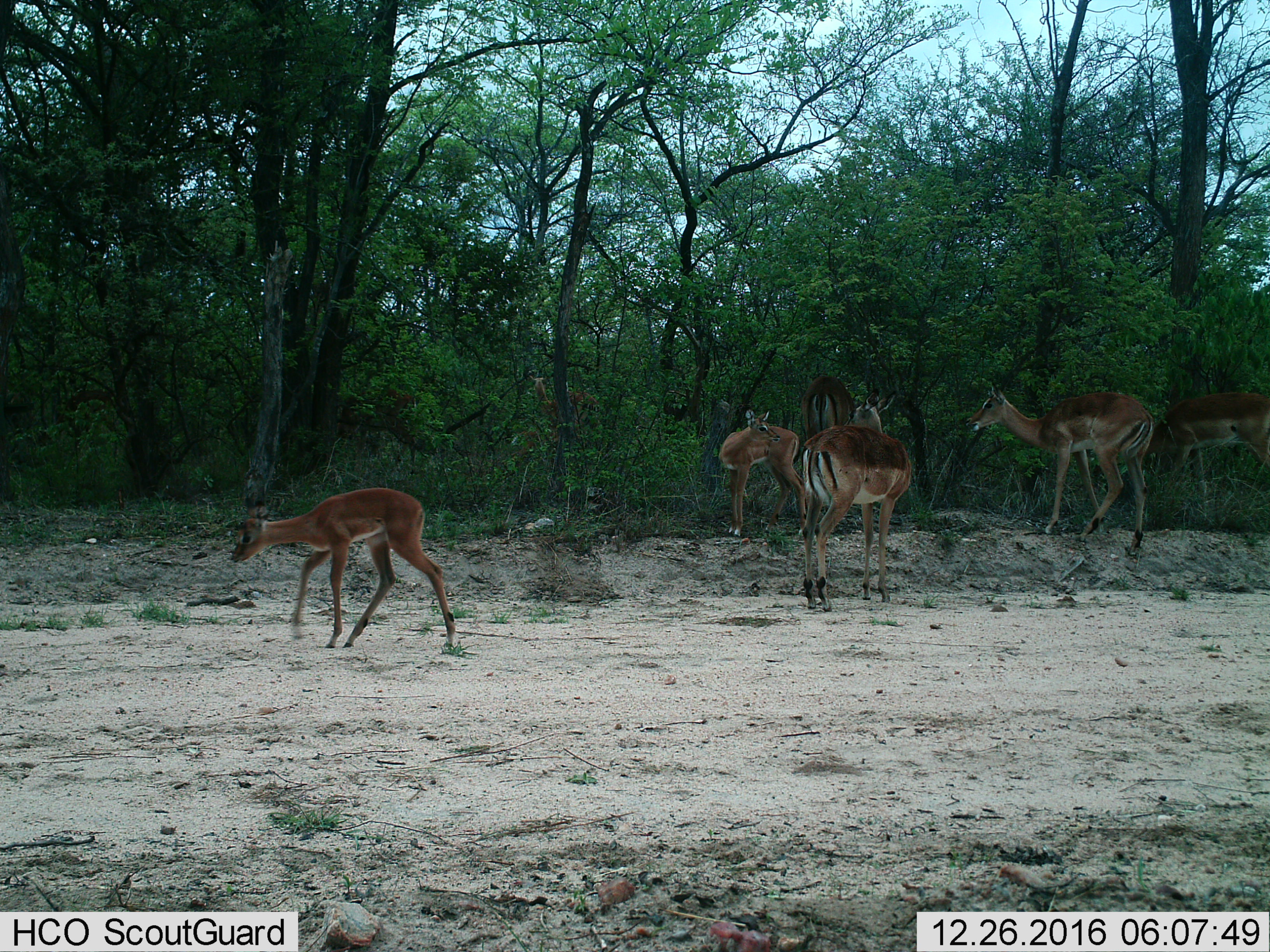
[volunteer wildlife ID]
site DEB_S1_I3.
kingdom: Animalia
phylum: Chordata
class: Mammalia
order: Artiodactyla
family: Bovidae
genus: Aepyceros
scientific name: Aepyceros melampus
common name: impala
Impala (Aepyceros melampus), count 6. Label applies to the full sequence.